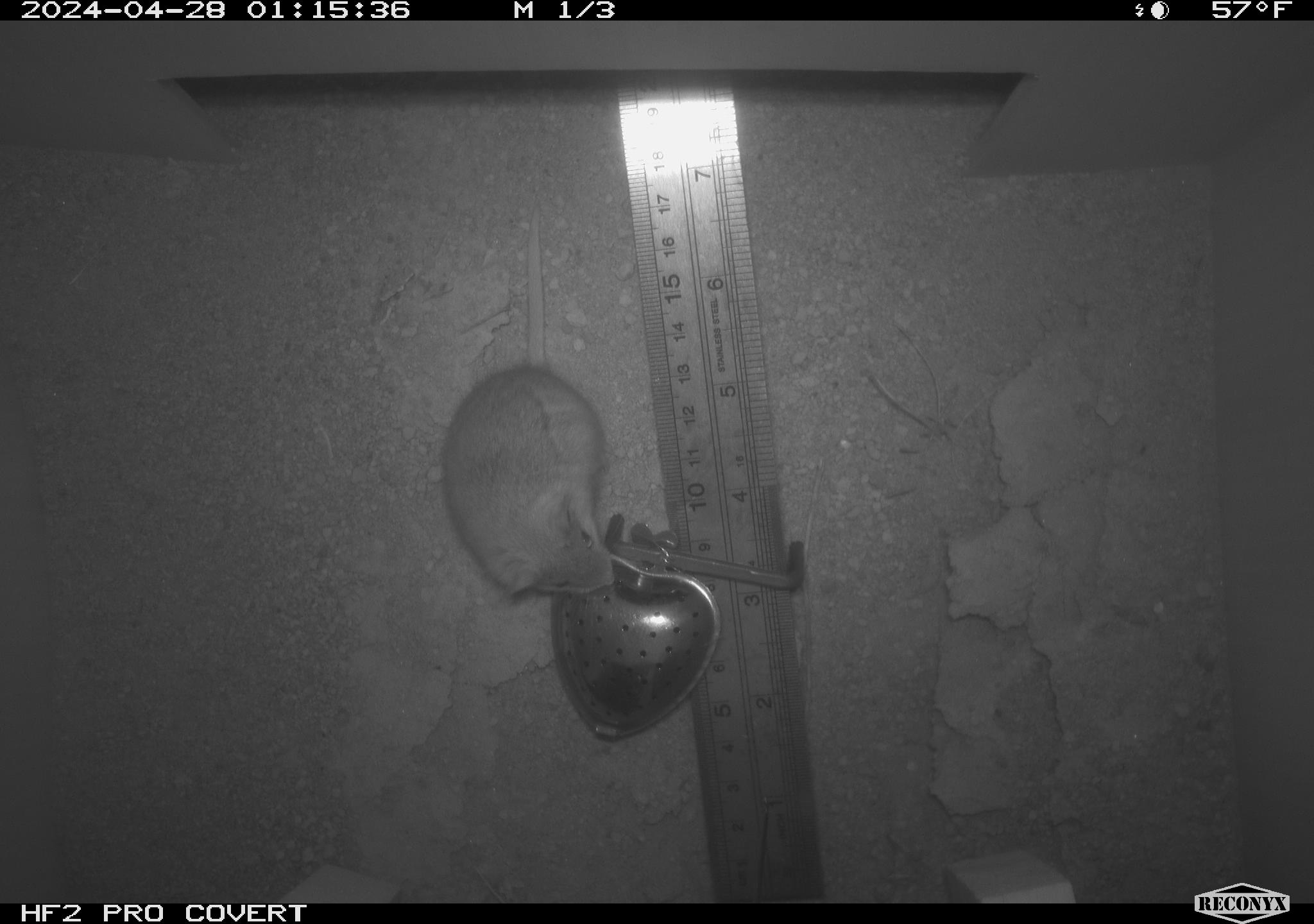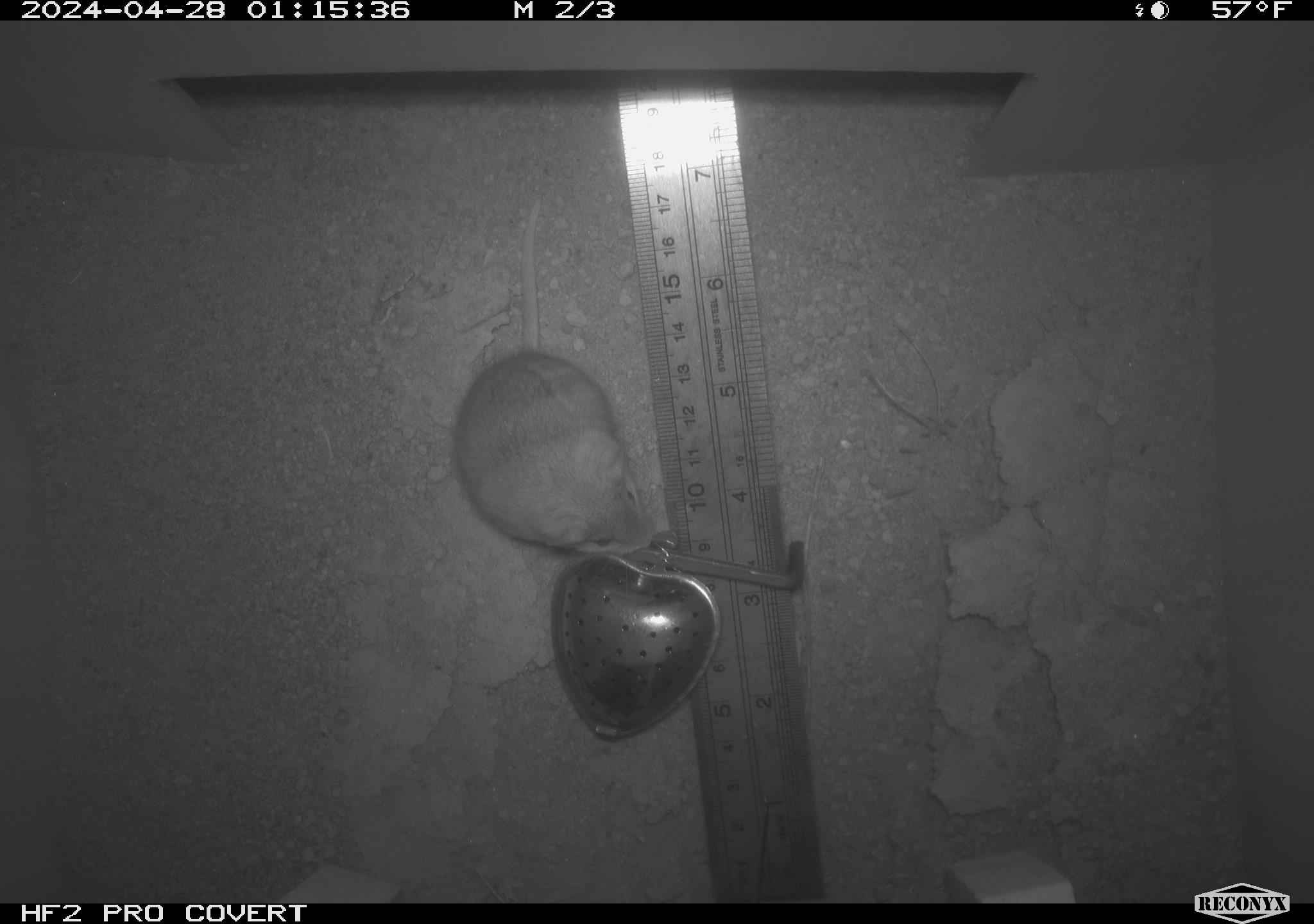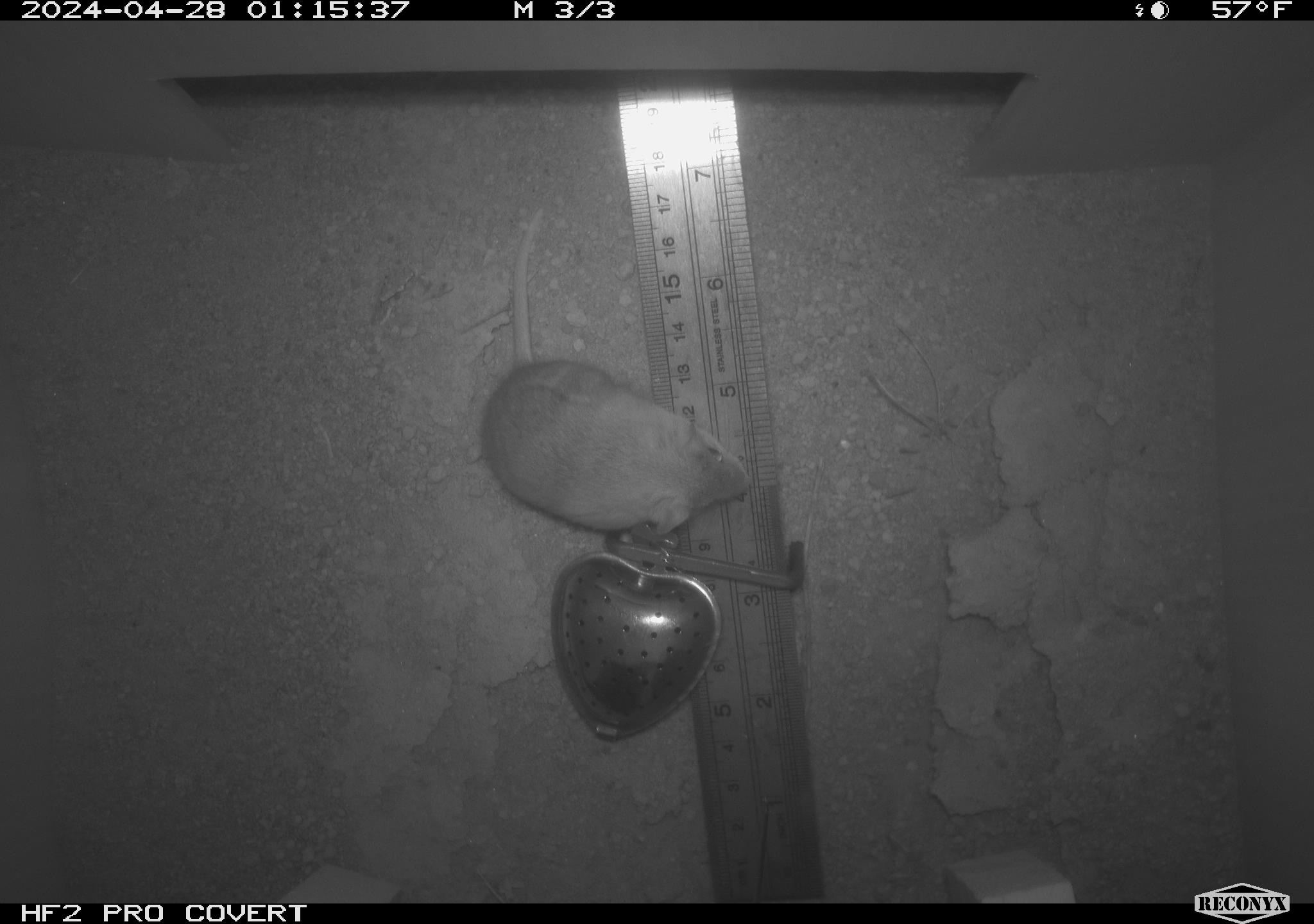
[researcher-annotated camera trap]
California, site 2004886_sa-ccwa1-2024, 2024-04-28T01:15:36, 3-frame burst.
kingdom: Animalia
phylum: Chordata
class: Mammalia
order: Rodentia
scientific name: Rodentia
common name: mouse species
Mouse species (Rodentia).